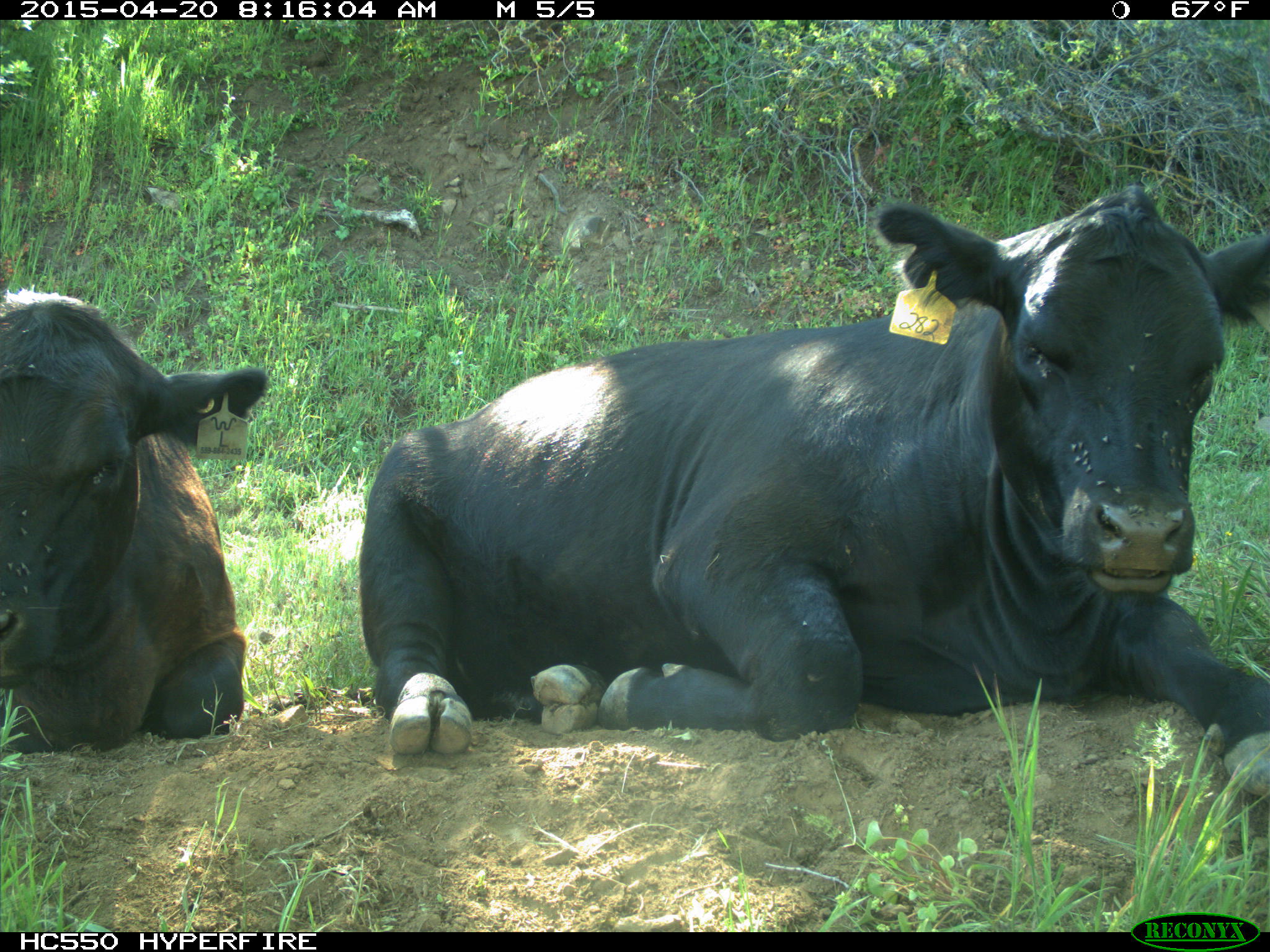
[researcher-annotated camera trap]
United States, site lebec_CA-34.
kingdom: Animalia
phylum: Chordata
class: Mammalia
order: Artiodactyla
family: Bovidae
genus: Bos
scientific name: Bos taurus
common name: domestic cow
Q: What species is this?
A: Bos taurus (domestic cow).